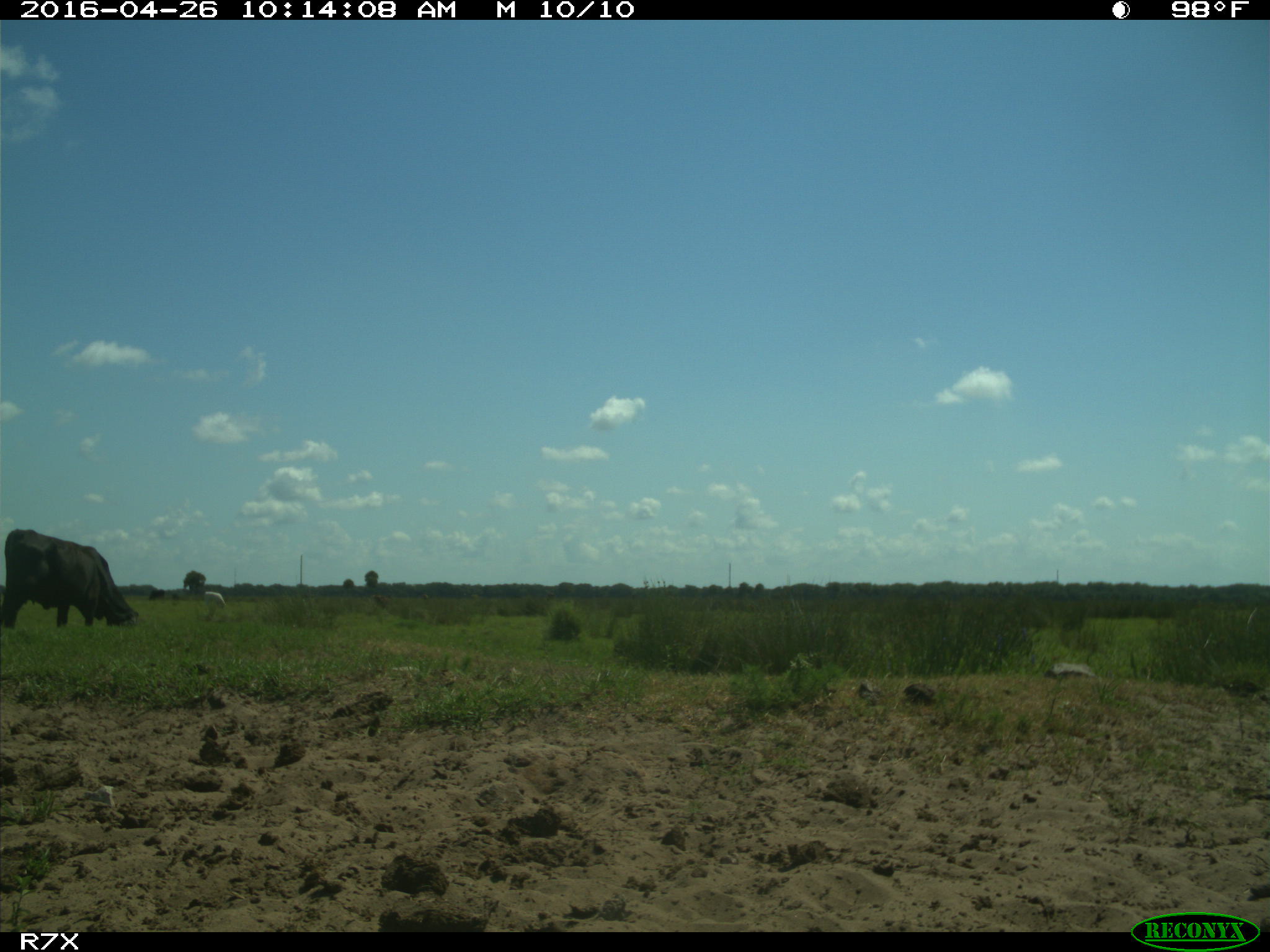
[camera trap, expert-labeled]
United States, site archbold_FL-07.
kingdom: Animalia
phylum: Chordata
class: Mammalia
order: Artiodactyla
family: Bovidae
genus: Bos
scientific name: Bos taurus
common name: domestic cow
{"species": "Bos taurus (domestic cow)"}